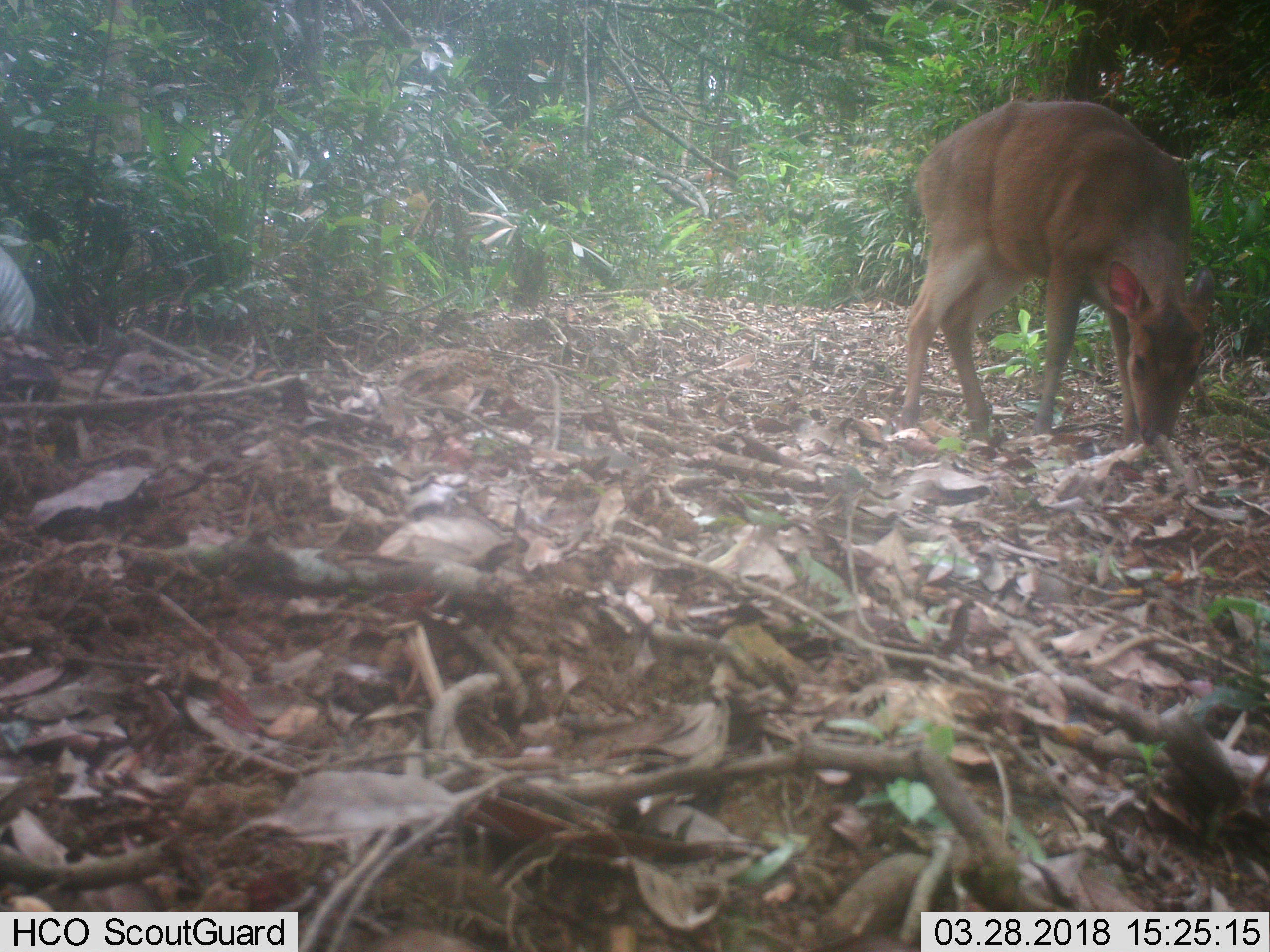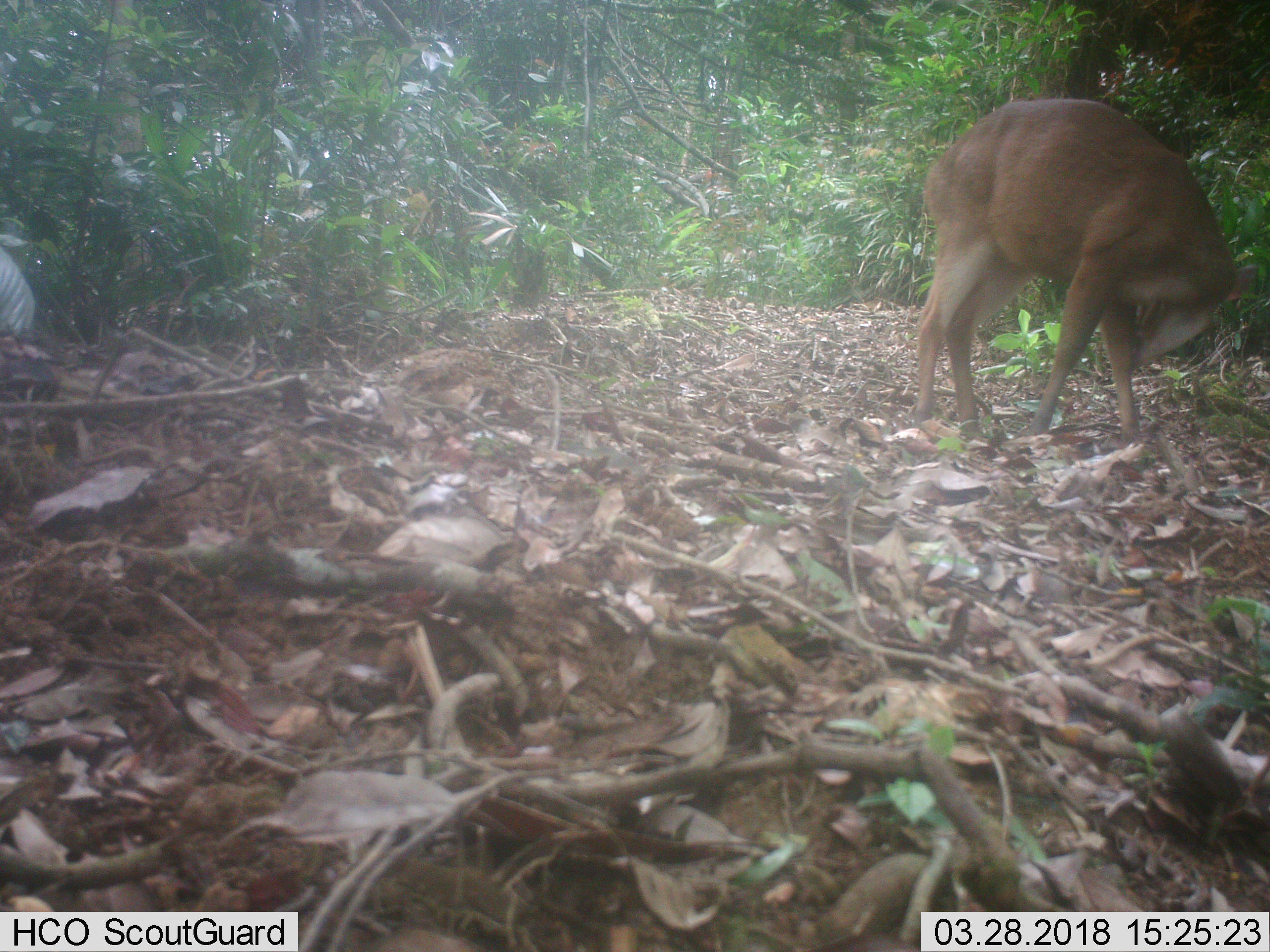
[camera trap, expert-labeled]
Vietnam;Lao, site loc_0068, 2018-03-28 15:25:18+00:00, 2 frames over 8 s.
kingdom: Animalia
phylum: Chordata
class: Mammalia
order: Artiodactyla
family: Cervidae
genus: Muntiacus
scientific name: Muntiacus vuquangensis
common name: large-antlered muntjac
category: large antlered muntjac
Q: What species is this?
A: Large antlered muntjac (large-antlered muntjac) (Muntiacus vuquangensis).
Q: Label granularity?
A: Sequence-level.